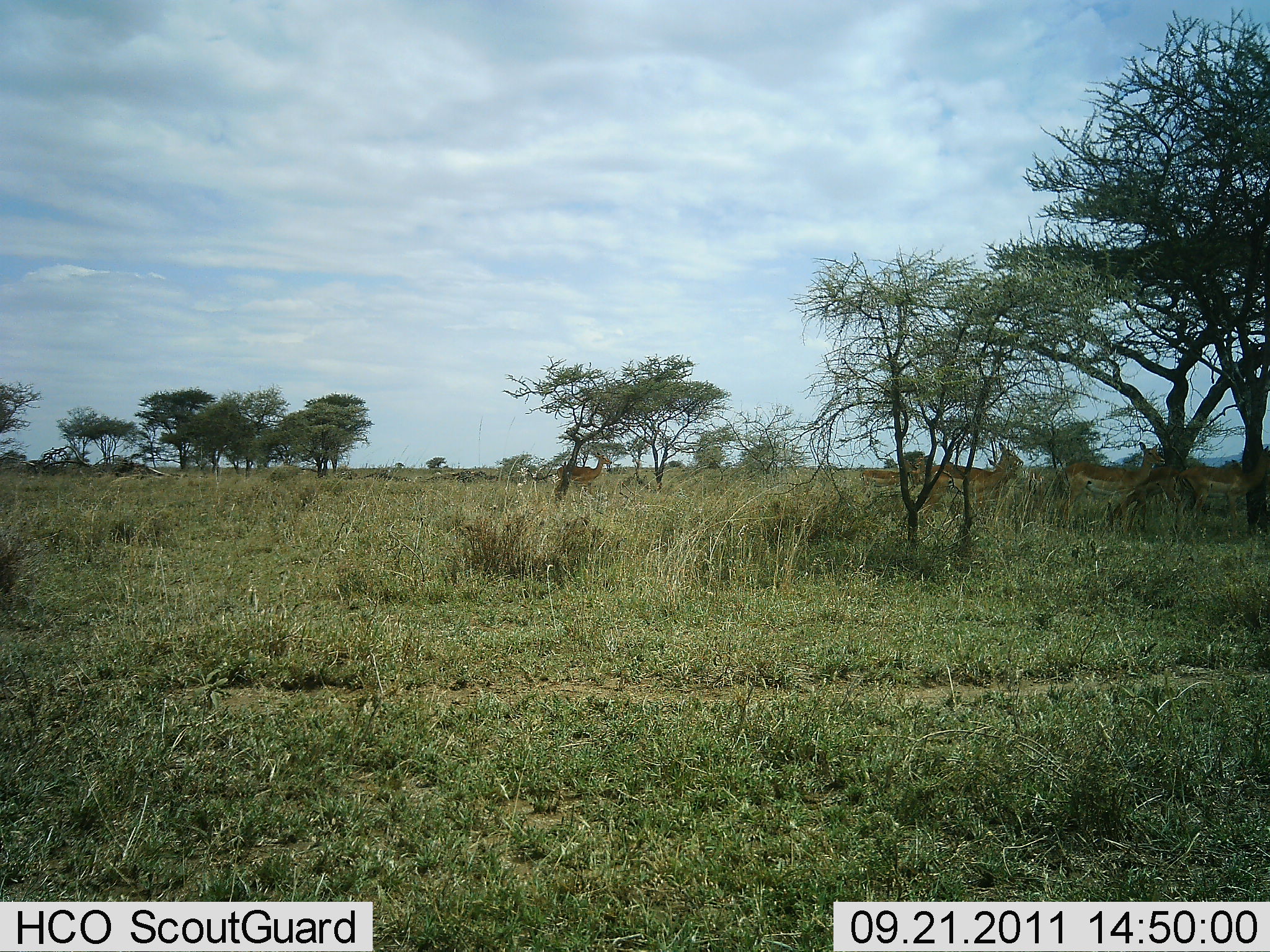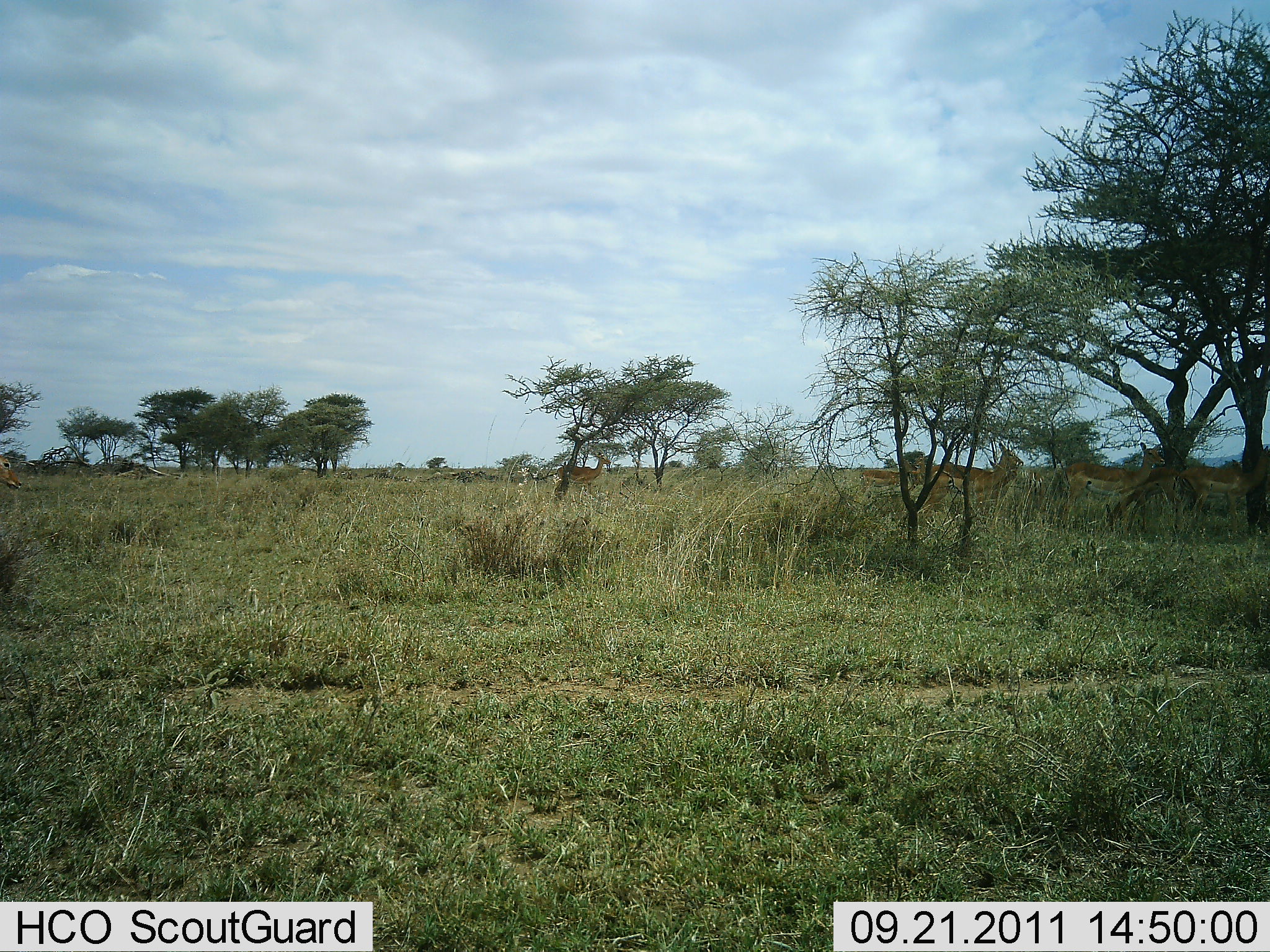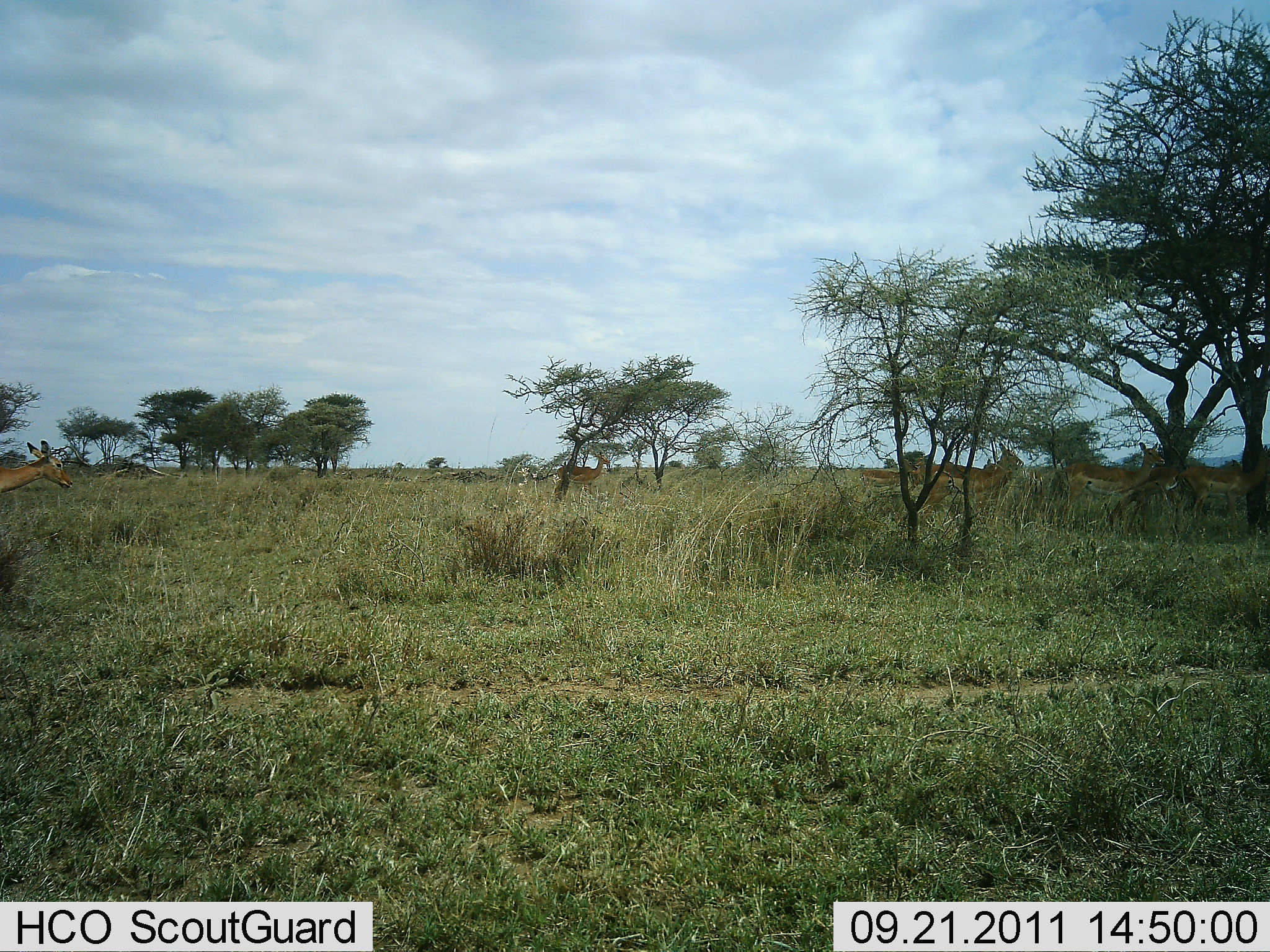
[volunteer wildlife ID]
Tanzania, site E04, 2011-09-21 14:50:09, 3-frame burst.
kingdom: Animalia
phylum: Chordata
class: Mammalia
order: Artiodactyla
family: Bovidae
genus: Nanger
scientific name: Nanger granti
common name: grant's gazelle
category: gazellegrants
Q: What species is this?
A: Gazellegrants (grant's gazelle) (Nanger granti).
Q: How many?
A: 5.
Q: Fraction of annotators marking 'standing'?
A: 88%.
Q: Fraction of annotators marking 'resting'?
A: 0%.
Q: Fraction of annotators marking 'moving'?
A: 50%.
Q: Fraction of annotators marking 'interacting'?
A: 0%.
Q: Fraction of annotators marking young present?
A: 0%.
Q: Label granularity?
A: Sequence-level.